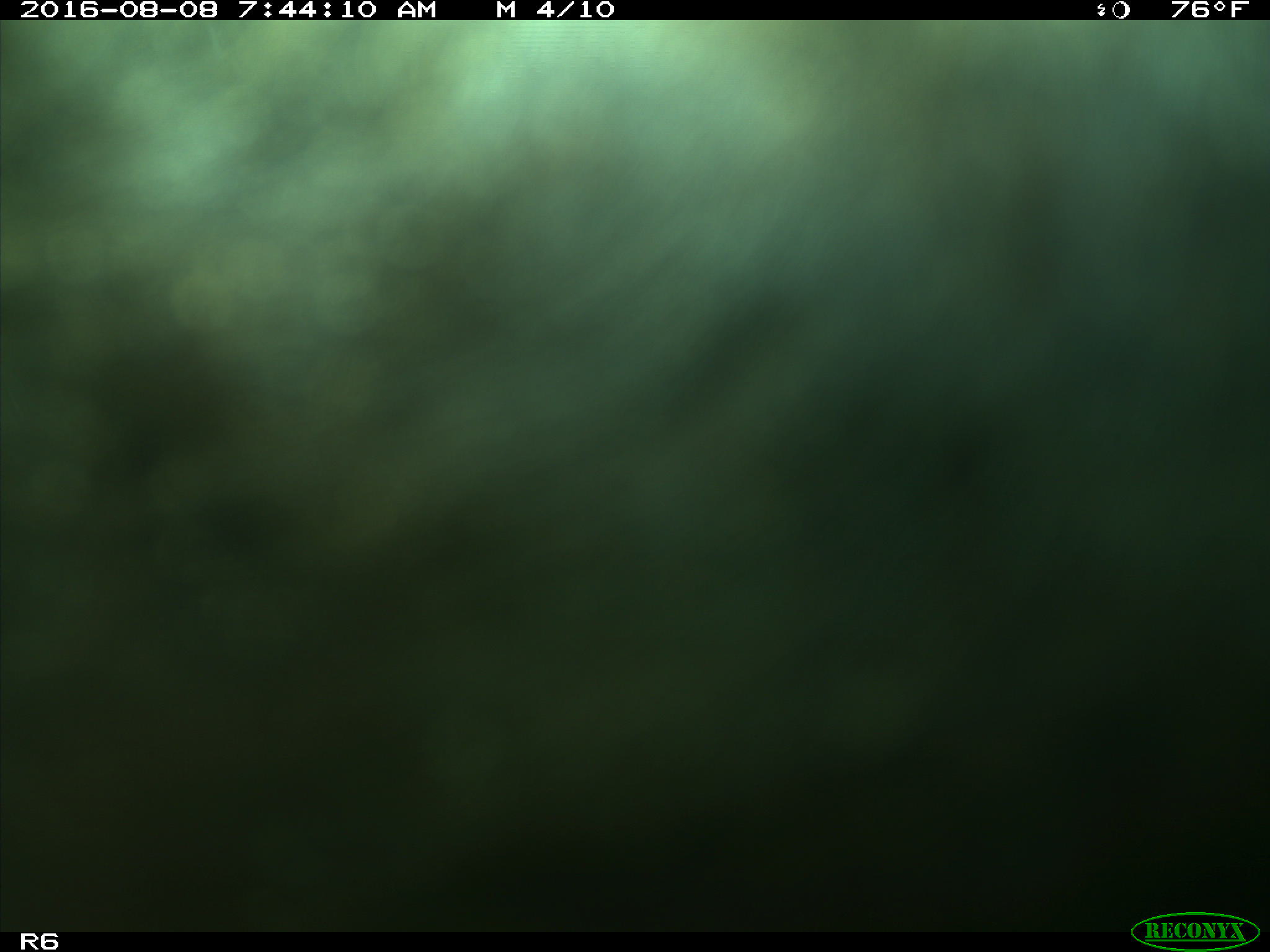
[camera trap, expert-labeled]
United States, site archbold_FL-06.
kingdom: Animalia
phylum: Chordata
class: Mammalia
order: Artiodactyla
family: Bovidae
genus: Bos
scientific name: Bos taurus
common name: domestic cow